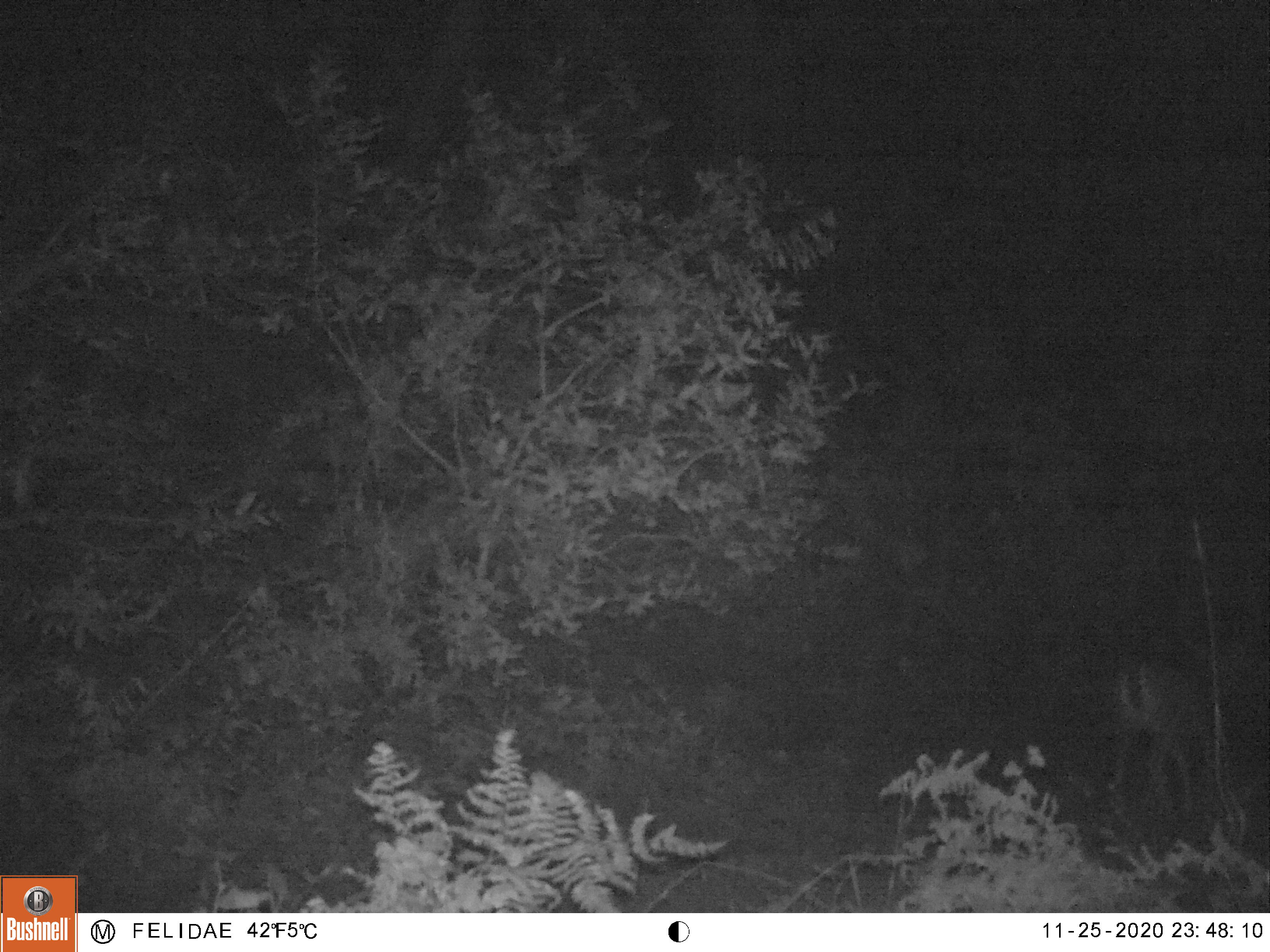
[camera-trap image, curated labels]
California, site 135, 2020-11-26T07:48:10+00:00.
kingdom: Animalia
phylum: Chordata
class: Mammalia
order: Artiodactyla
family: Cervidae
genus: Odocoileus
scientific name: Odocoileus hemionus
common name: mule deer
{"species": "mule deer (Odocoileus hemionus)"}